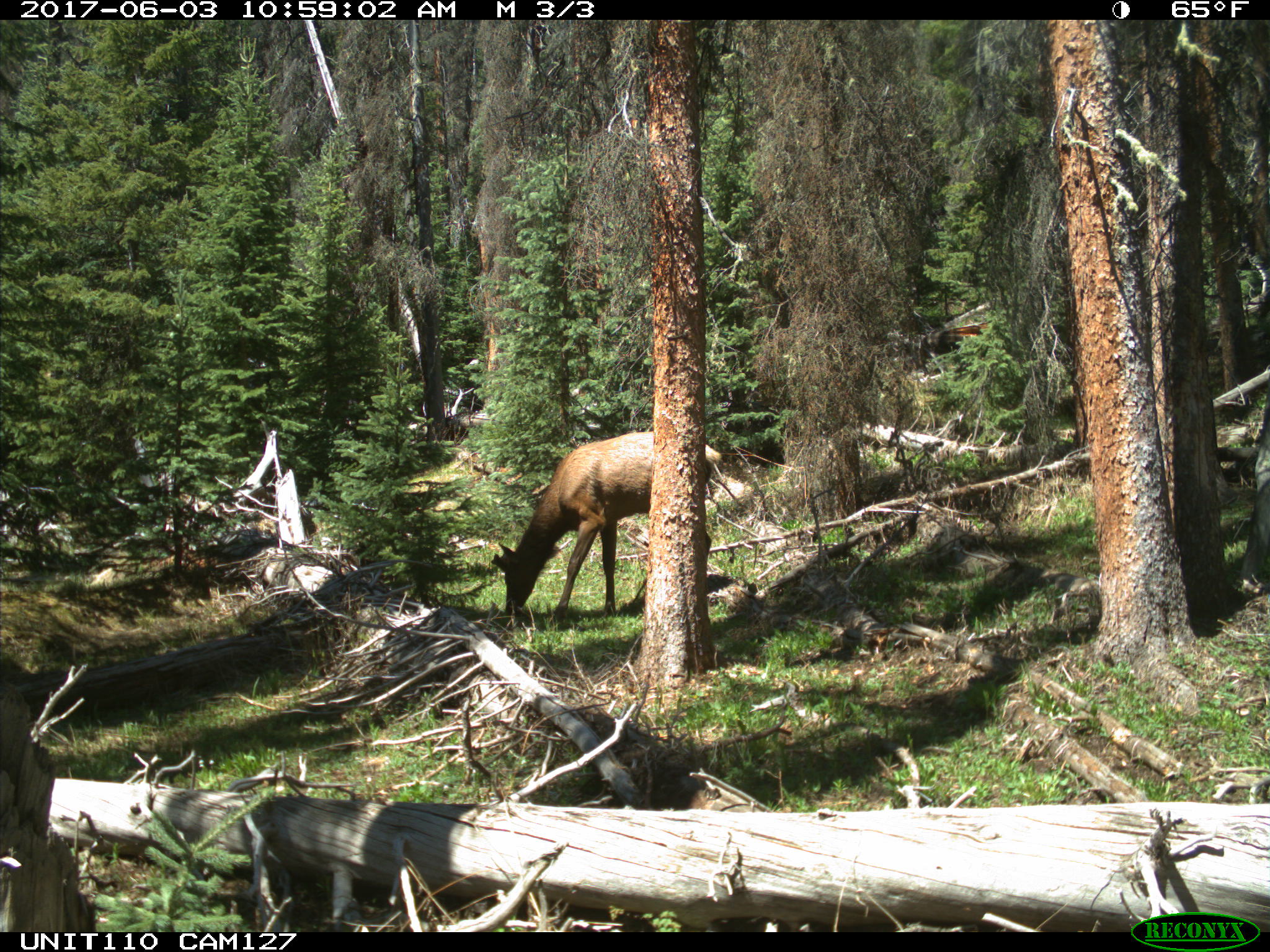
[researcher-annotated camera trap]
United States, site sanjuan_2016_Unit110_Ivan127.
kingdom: Animalia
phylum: Chordata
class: Mammalia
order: Artiodactyla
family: Cervidae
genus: Cervus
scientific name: Cervus elaphus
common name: red deer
Cervus elaphus (red deer).